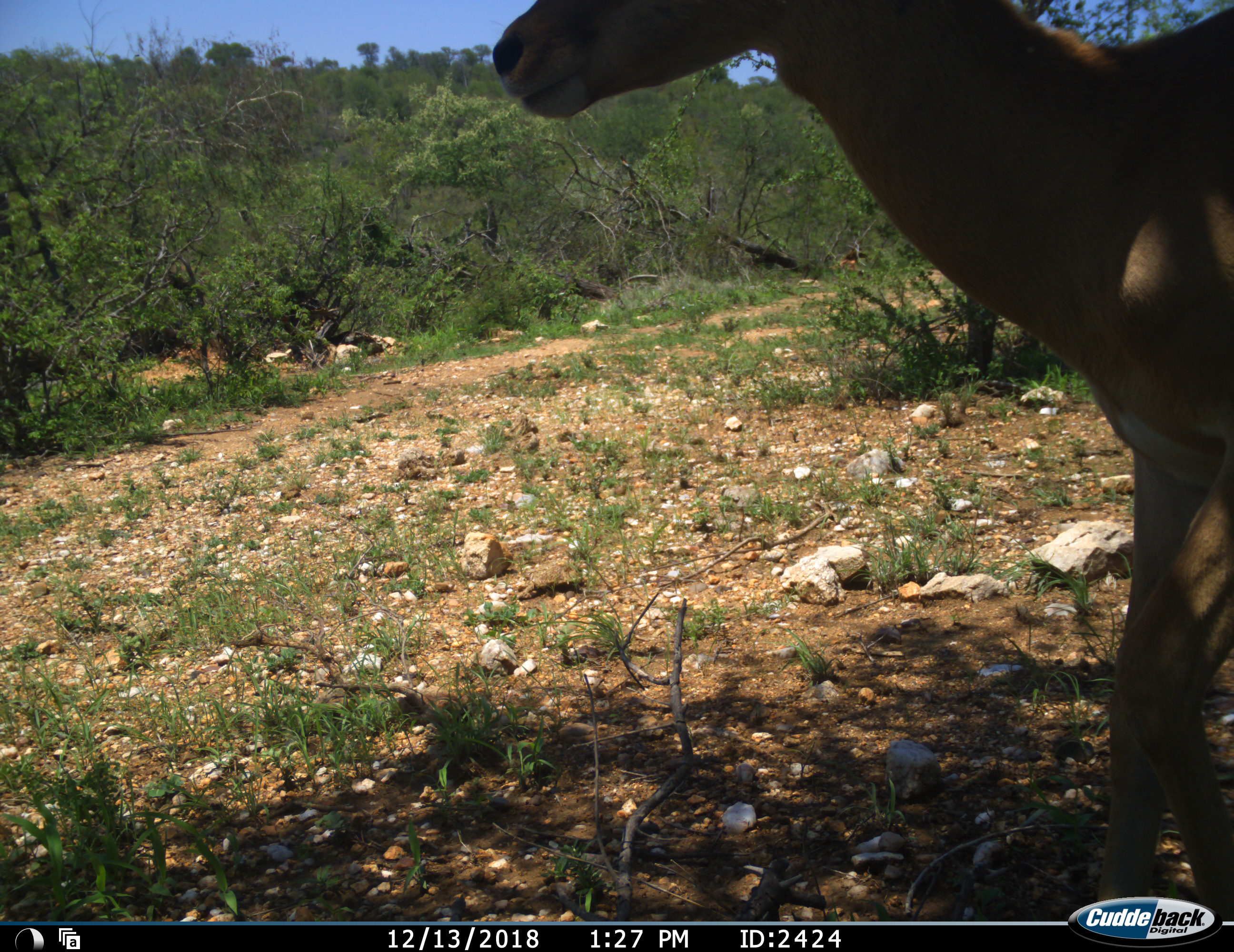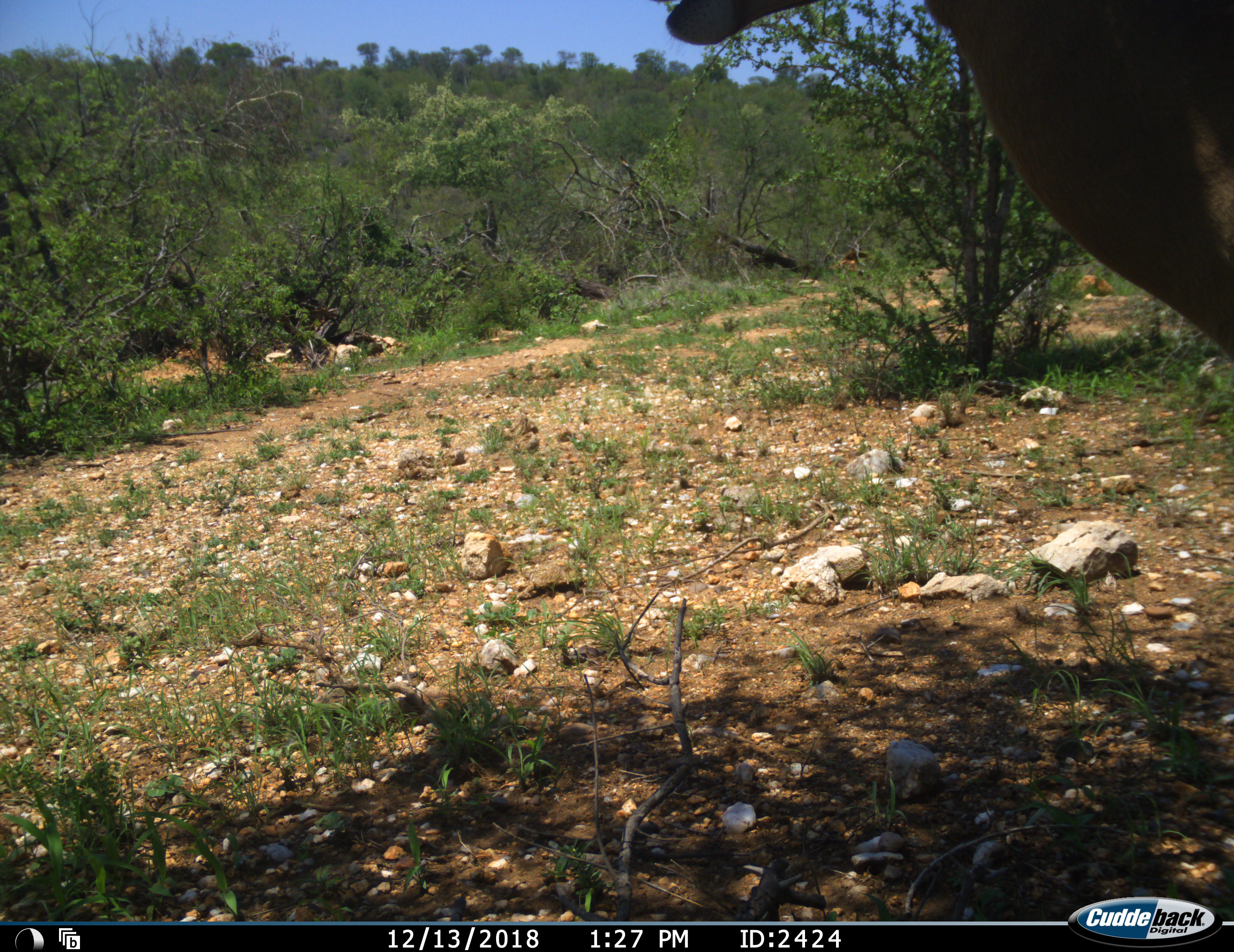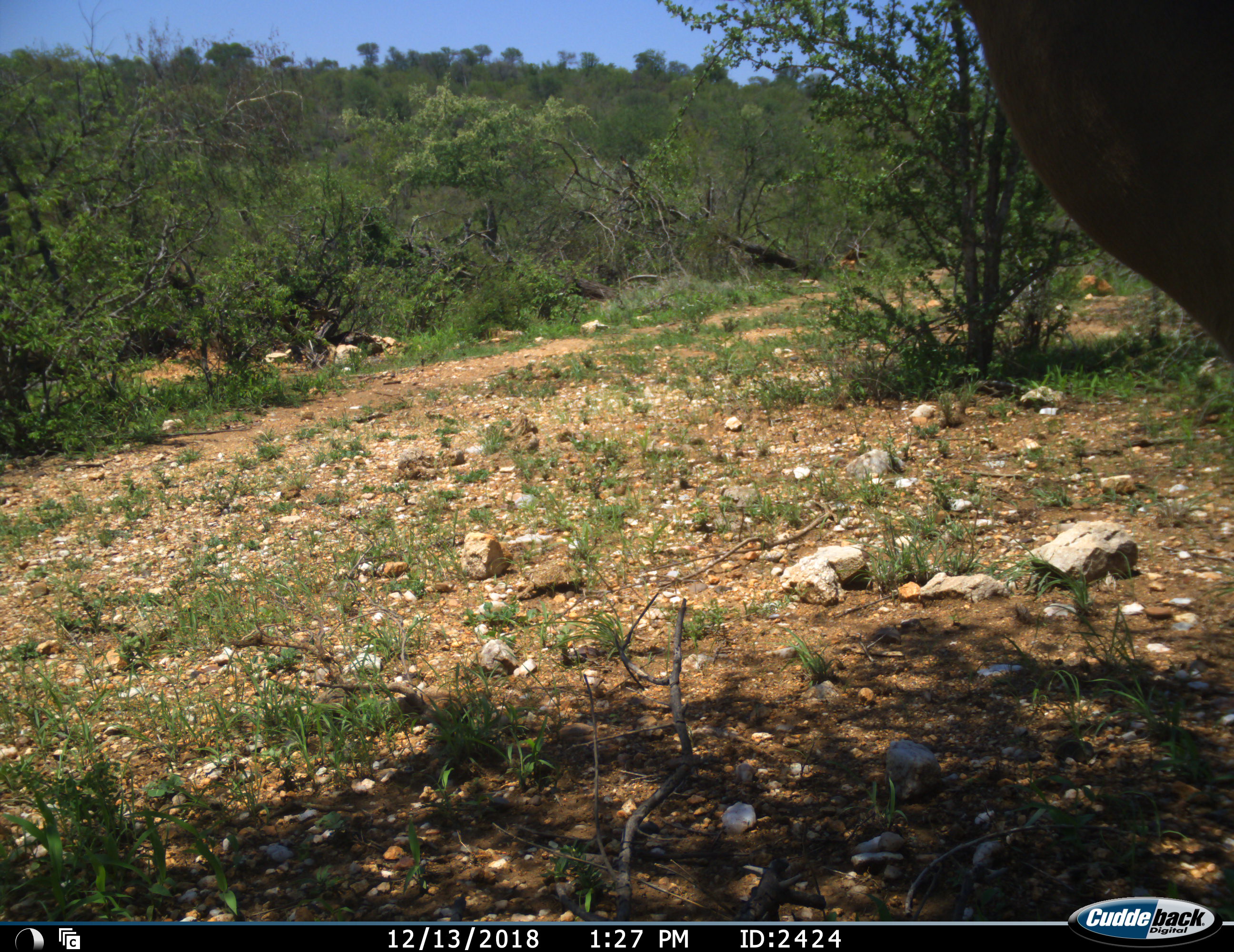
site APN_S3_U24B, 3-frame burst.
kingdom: Animalia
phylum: Chordata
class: Mammalia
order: Artiodactyla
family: Bovidae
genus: Aepyceros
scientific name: Aepyceros melampus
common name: impala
Impala (Aepyceros melampus), count 1. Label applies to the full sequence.